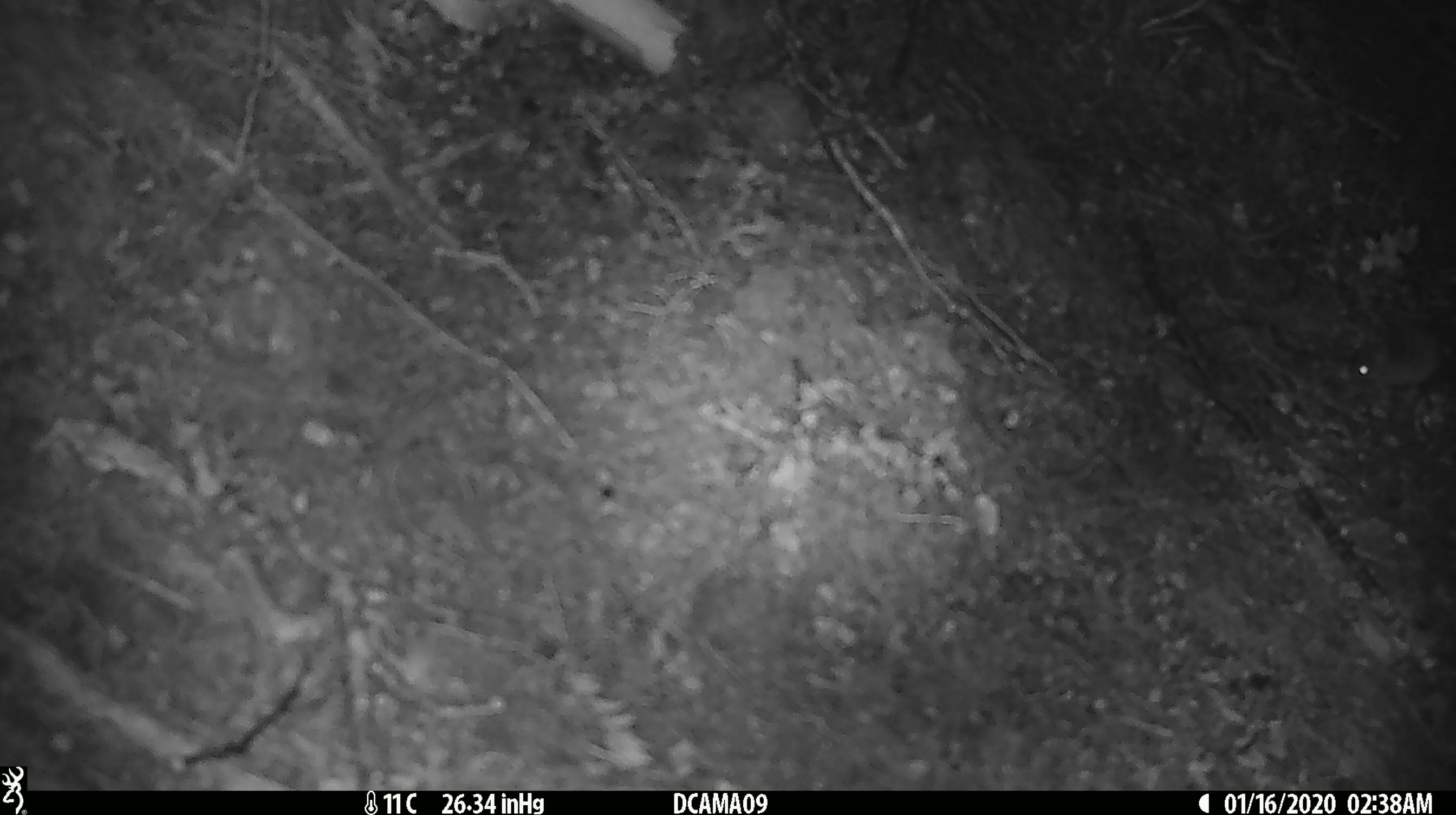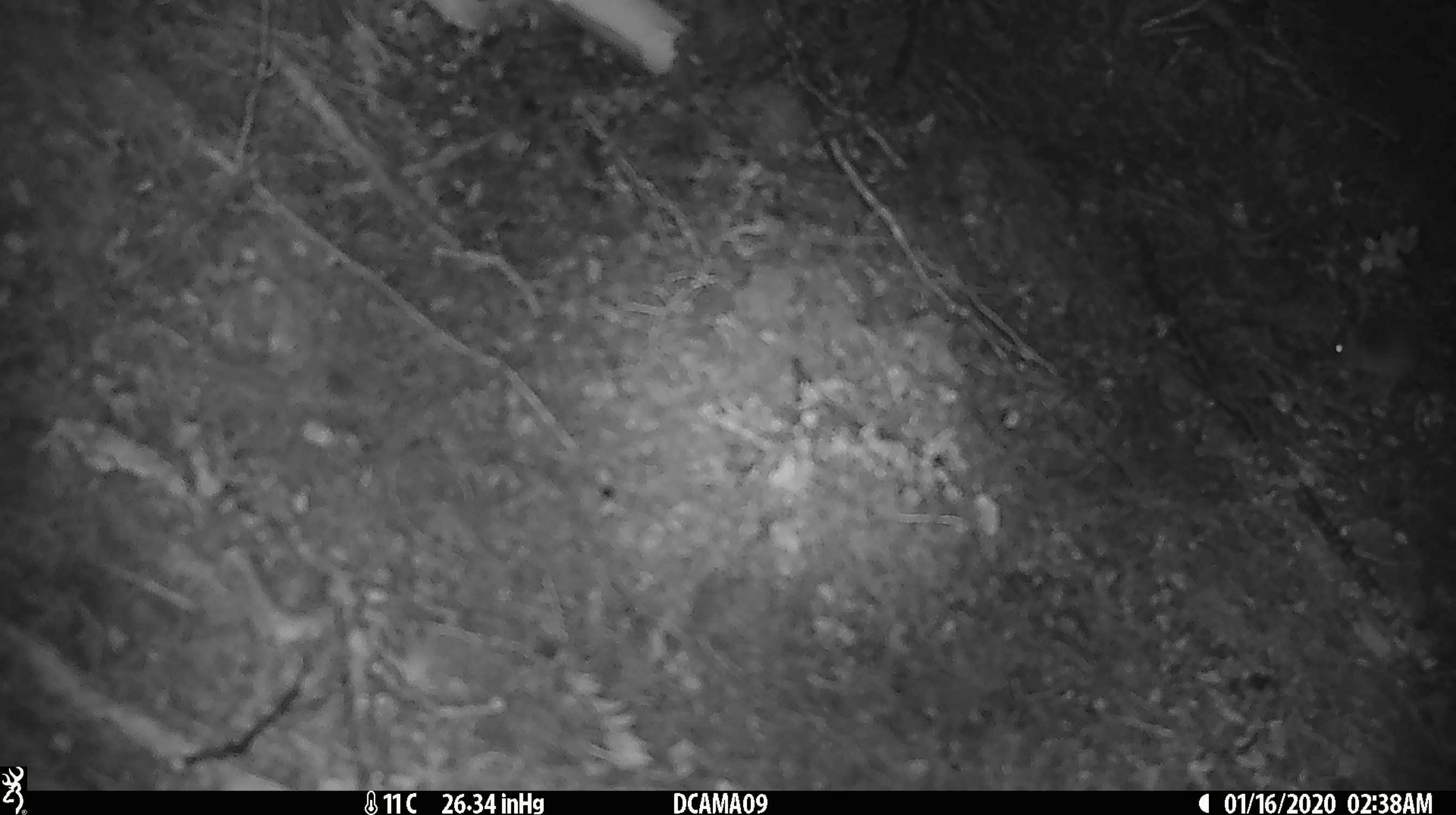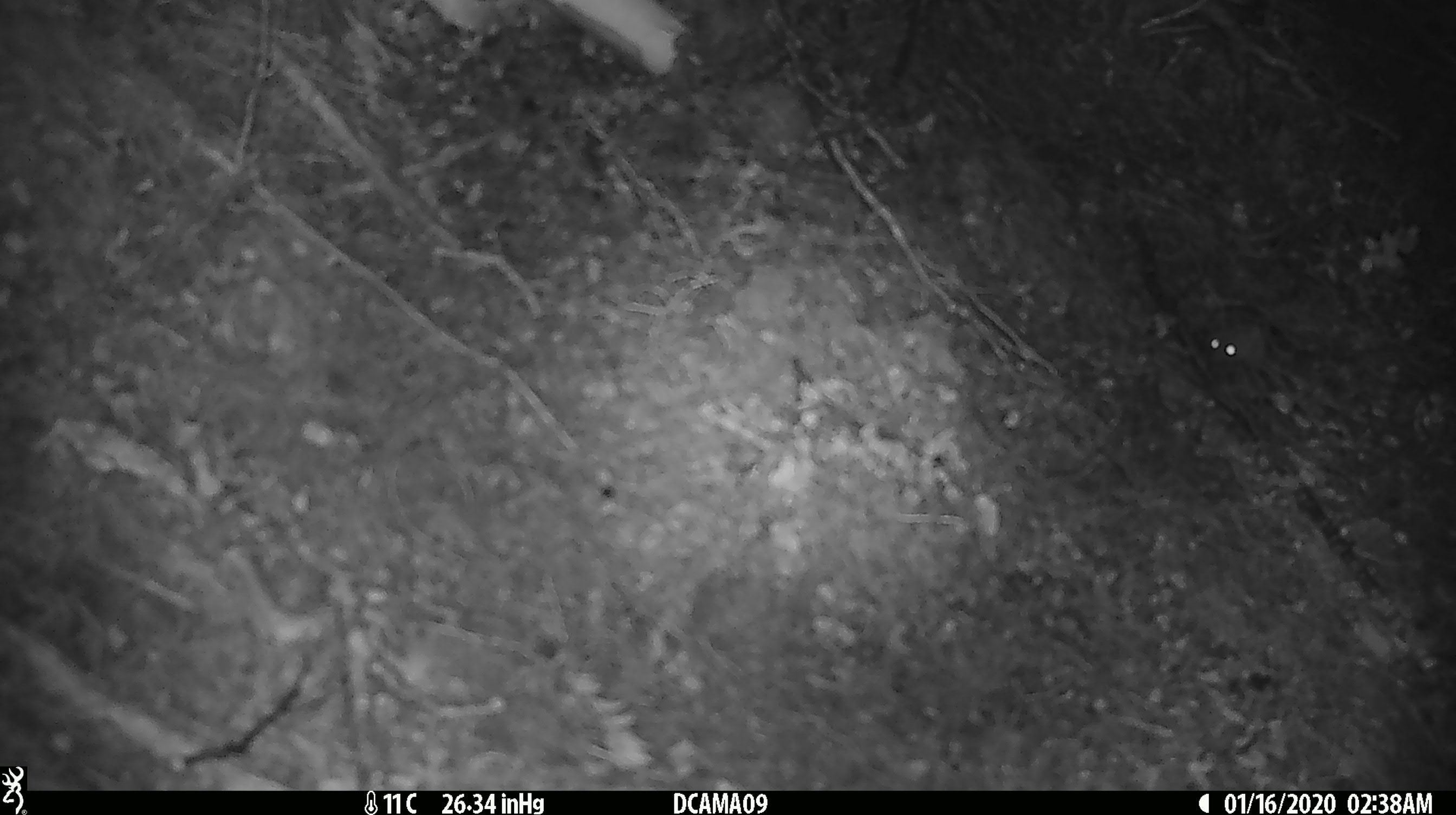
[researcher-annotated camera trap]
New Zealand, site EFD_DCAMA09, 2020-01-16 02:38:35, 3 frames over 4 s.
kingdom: Animalia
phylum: Chordata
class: Mammalia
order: Rodentia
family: Muridae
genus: Mus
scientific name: Mus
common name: mouse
Mouse (Mus).